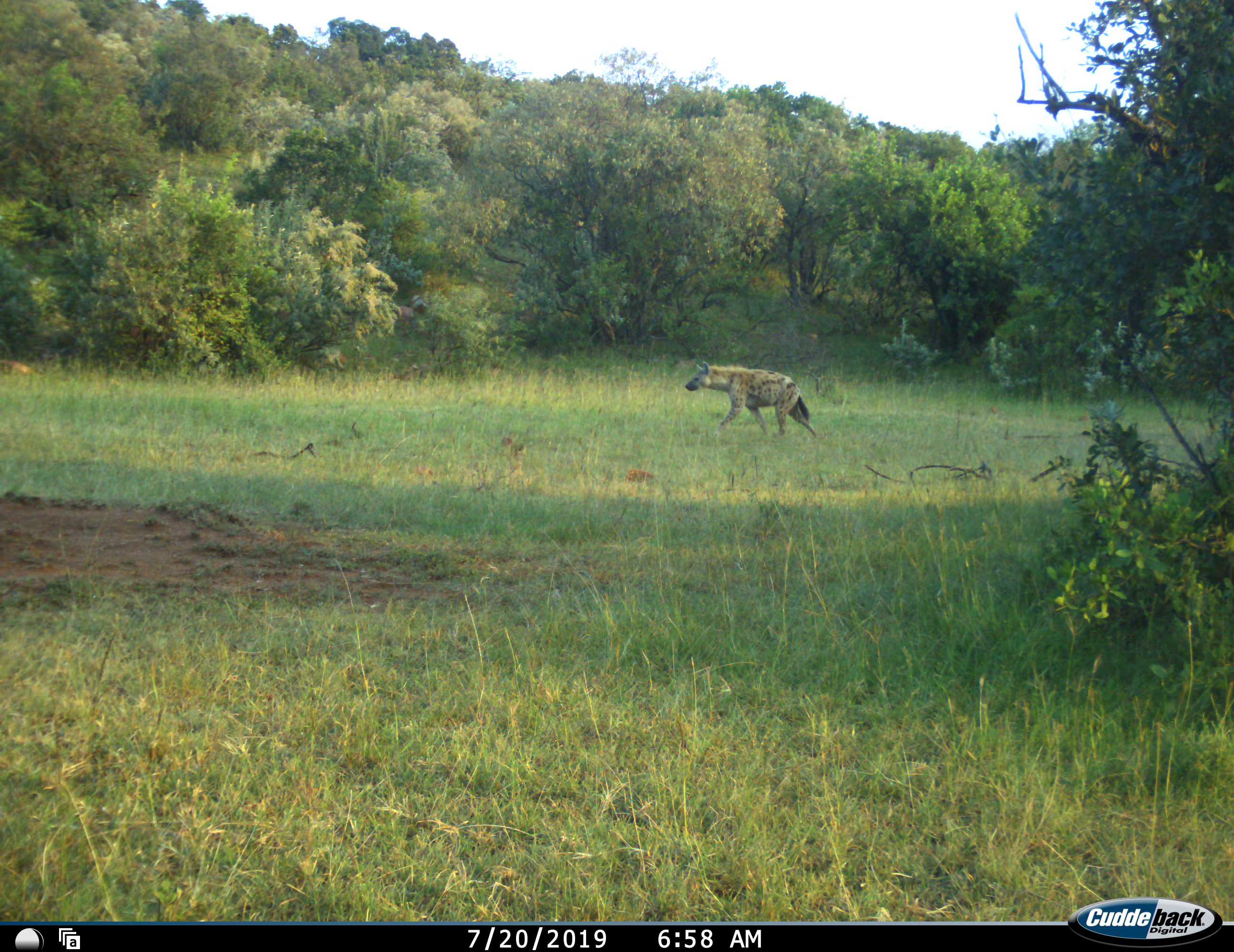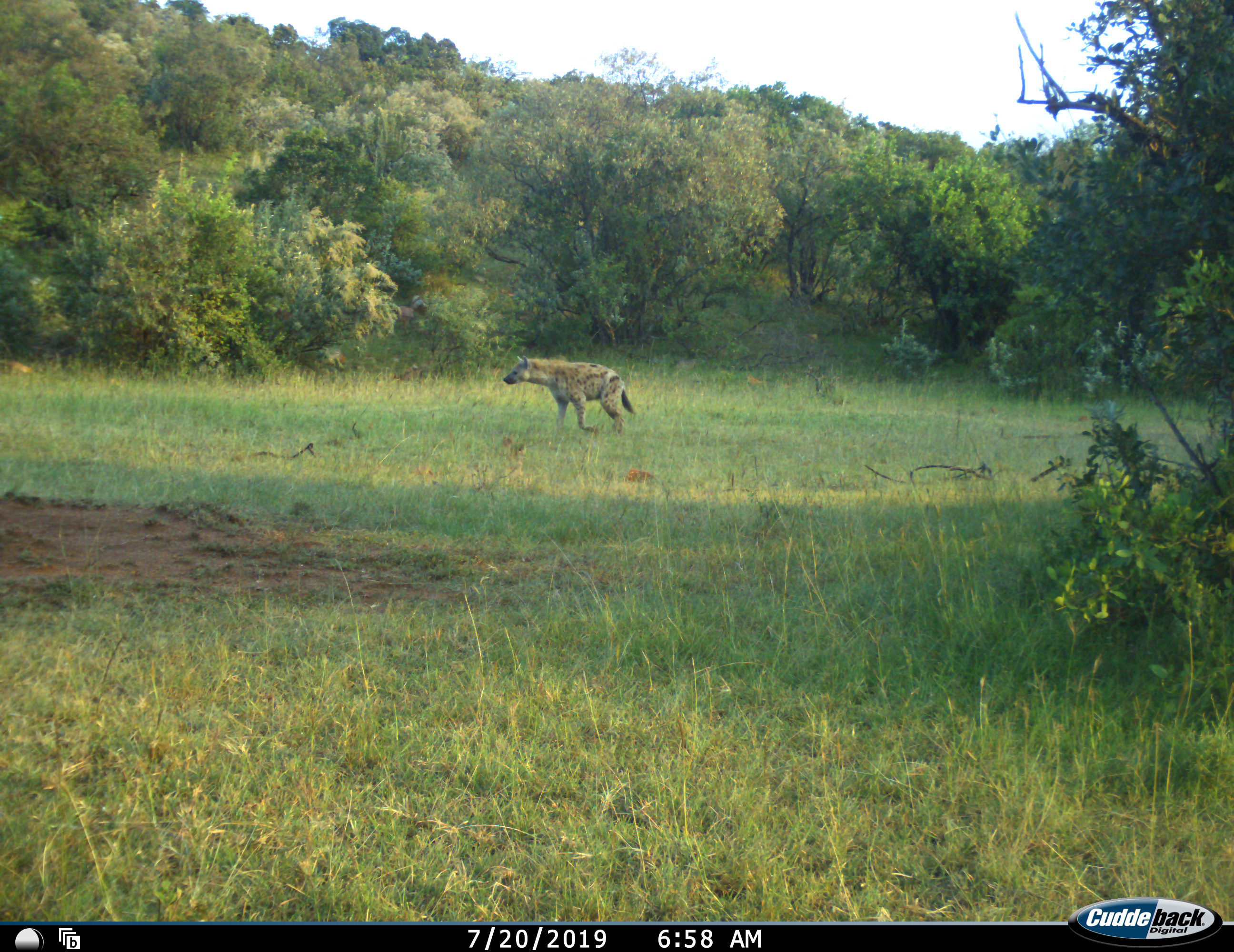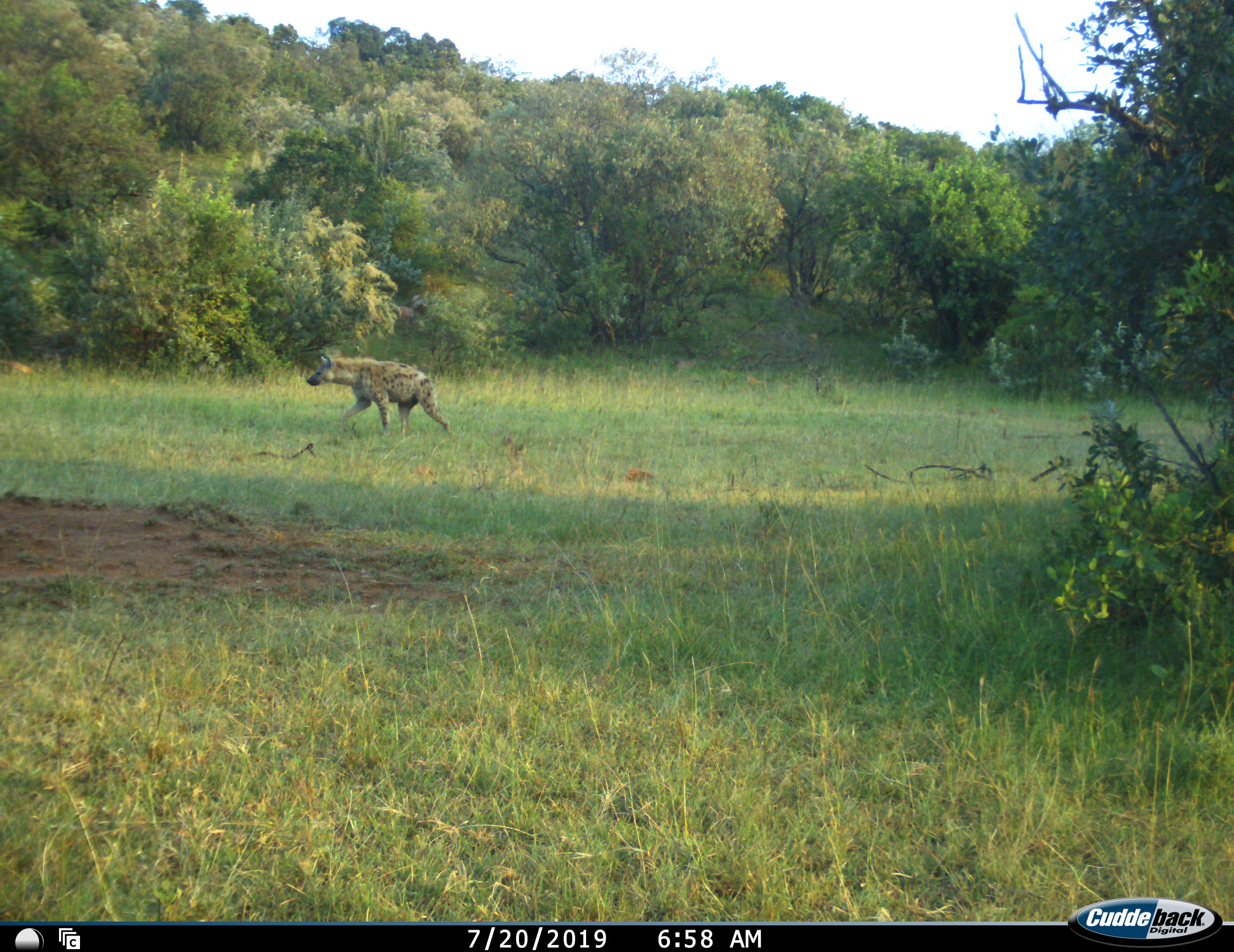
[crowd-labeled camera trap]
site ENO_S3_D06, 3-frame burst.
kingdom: Animalia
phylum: Chordata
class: Mammalia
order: Carnivora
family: Hyaenidae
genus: Crocuta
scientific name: Crocuta crocuta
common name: spotted hyena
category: hyenaspotted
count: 1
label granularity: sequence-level